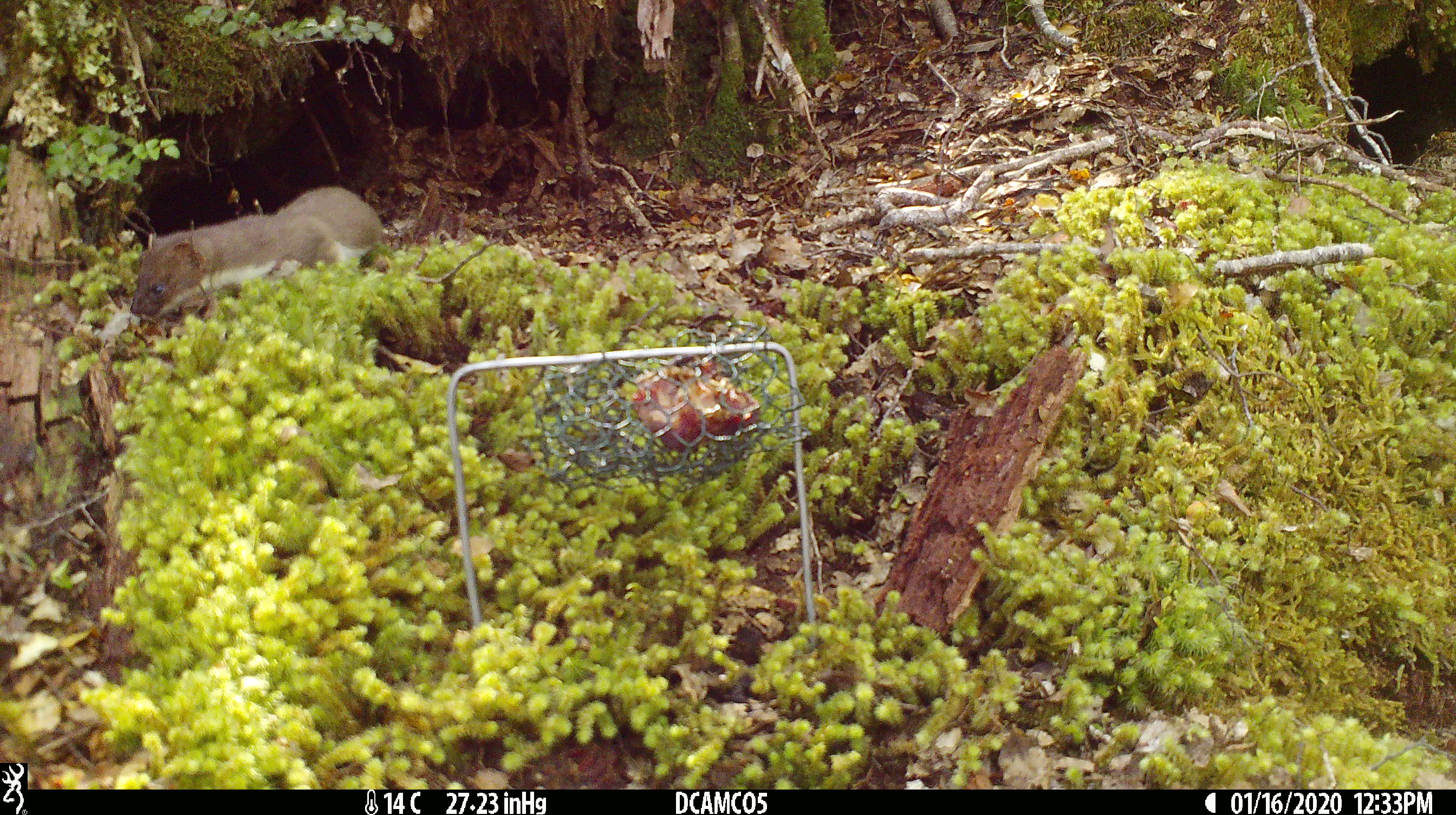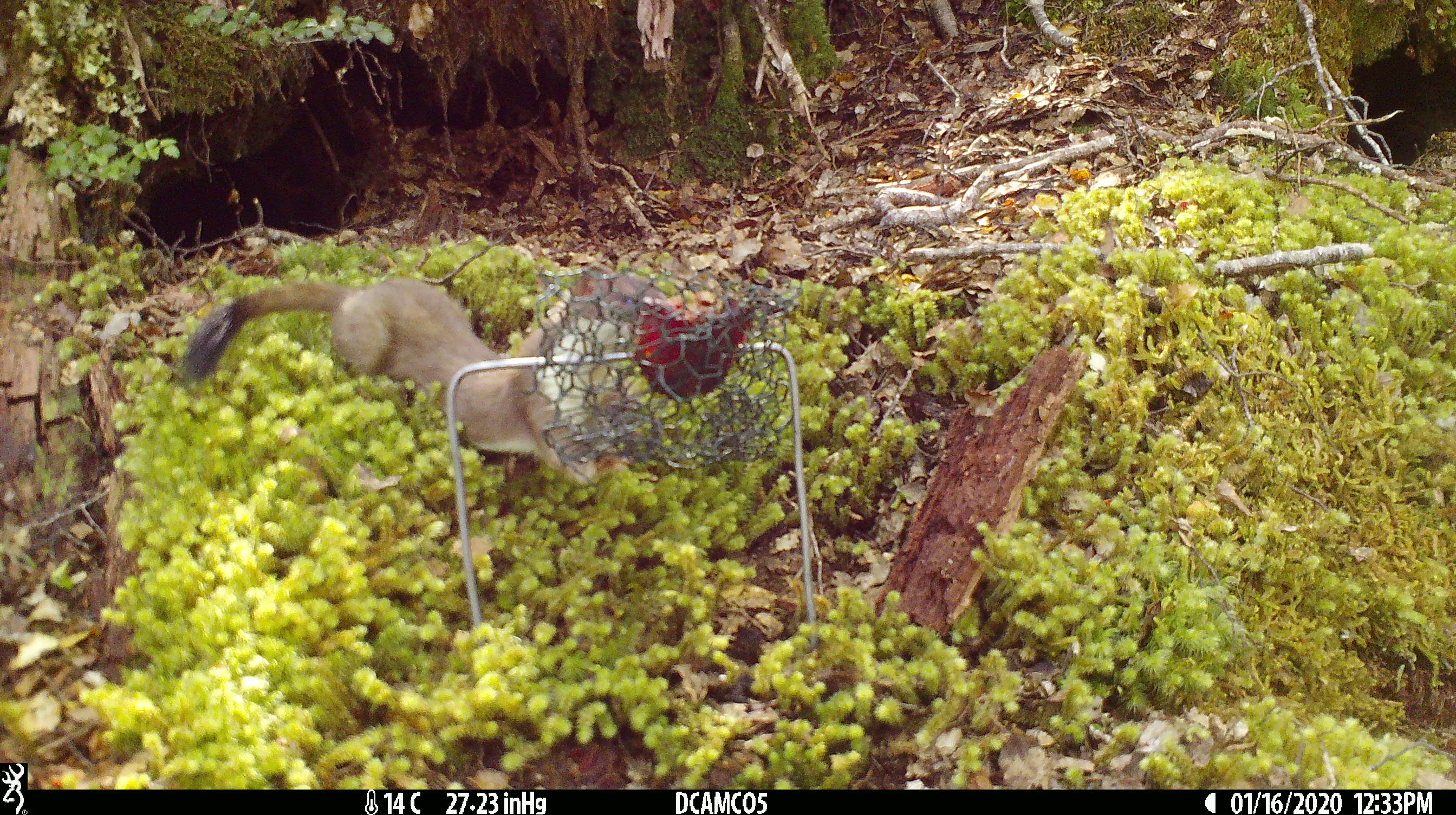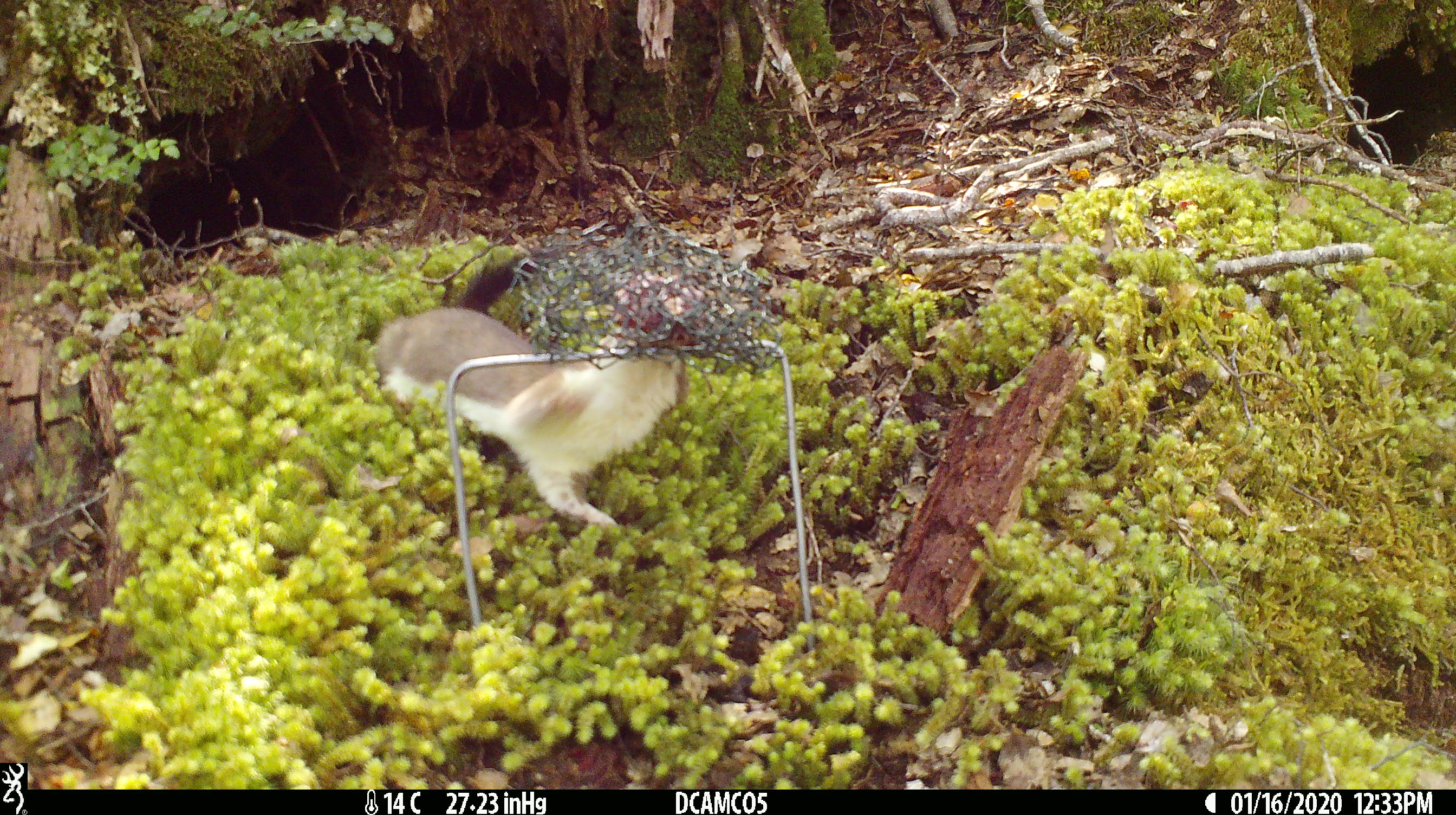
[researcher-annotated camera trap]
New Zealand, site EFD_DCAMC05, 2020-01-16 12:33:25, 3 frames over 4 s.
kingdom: Animalia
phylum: Chordata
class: Mammalia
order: Carnivora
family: Mustelidae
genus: Mustela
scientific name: Mustela erminea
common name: stoat